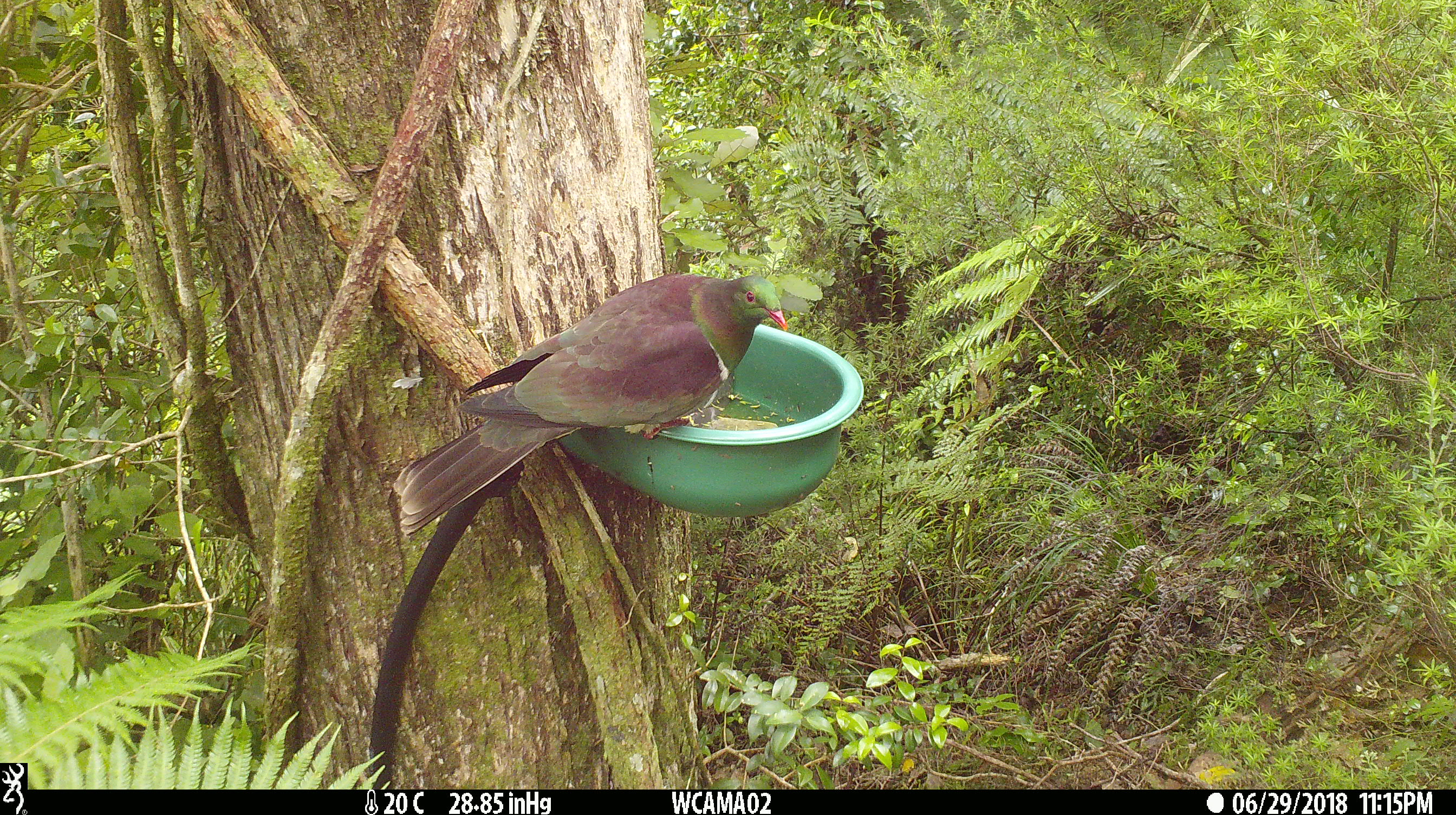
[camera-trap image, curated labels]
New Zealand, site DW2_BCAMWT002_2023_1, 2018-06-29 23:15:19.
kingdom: Animalia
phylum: Chordata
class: Aves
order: Columbiformes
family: Columbidae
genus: Hemiphaga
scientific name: Hemiphaga novaeseelandiae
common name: new zealand pigeon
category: kereru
Kereru (new zealand pigeon) (Hemiphaga novaeseelandiae).